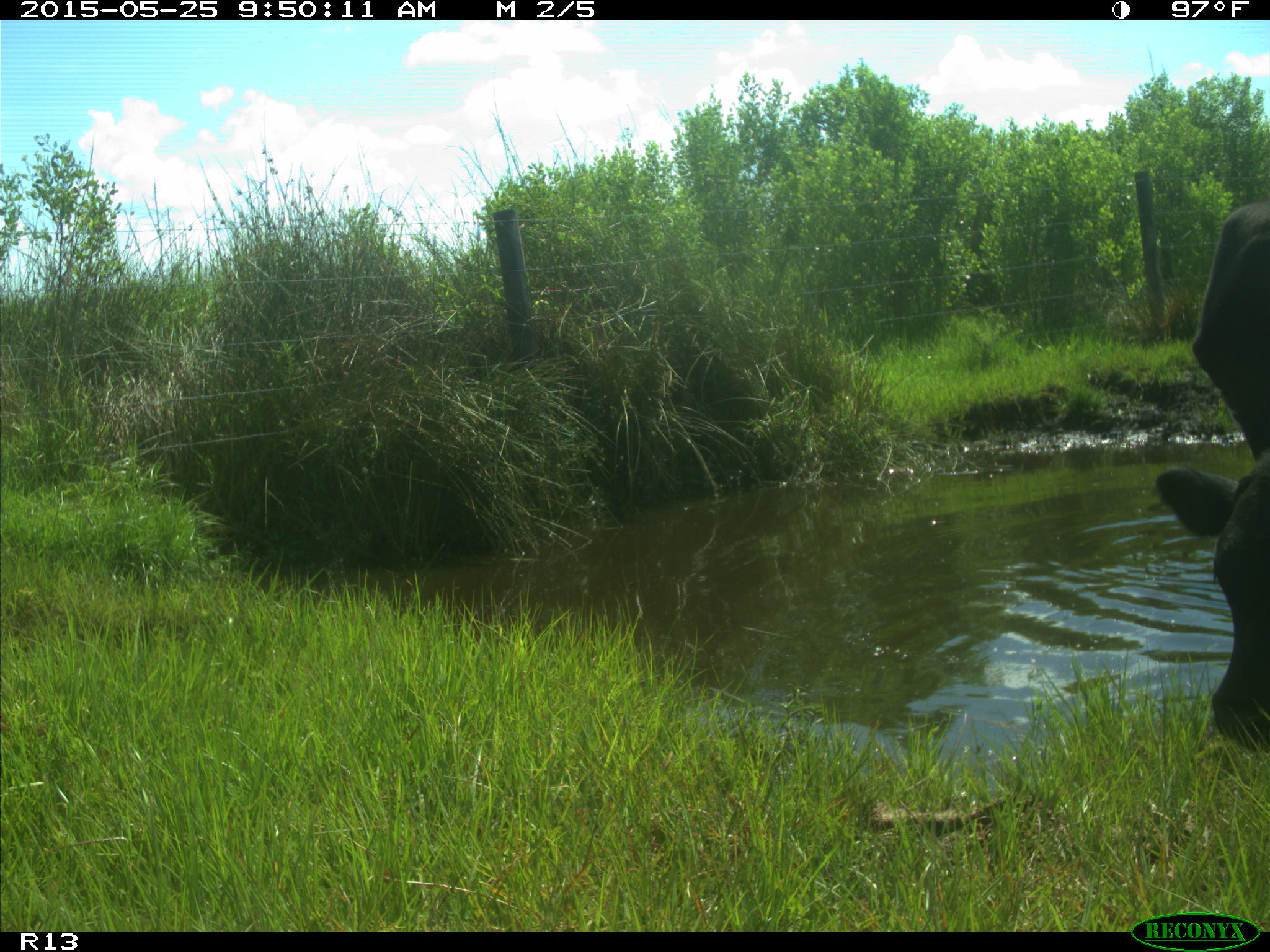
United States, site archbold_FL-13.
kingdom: Animalia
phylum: Chordata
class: Mammalia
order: Artiodactyla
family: Bovidae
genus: Bos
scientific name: Bos taurus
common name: domestic cow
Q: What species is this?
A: Bos taurus (domestic cow).